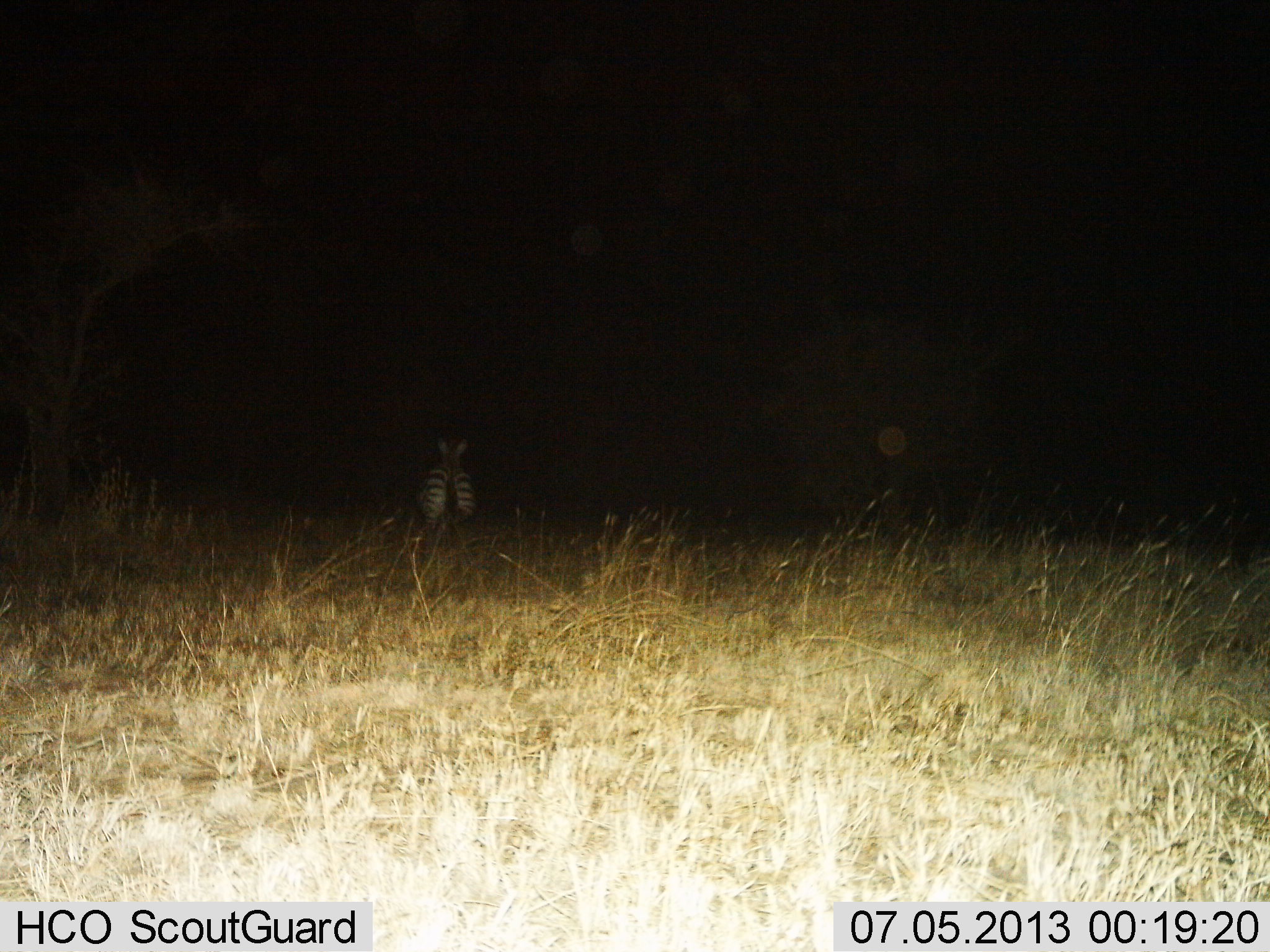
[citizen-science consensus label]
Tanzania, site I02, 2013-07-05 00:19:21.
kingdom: Animalia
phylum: Chordata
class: Mammalia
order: Perissodactyla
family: Equidae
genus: Equus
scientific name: Equus quagga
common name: plains zebra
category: zebra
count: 1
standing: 50%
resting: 0%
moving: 50%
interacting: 0%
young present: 0%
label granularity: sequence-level